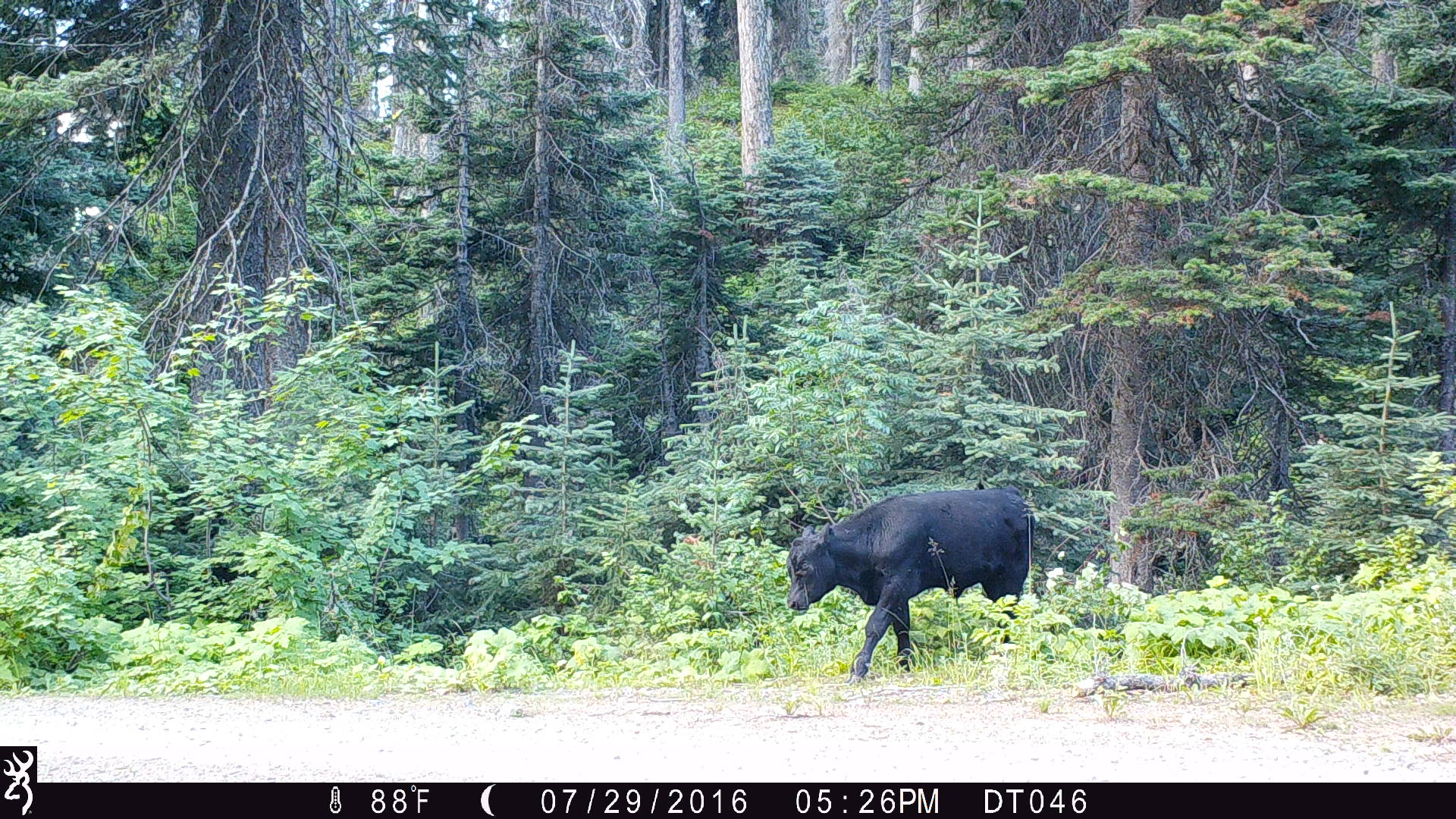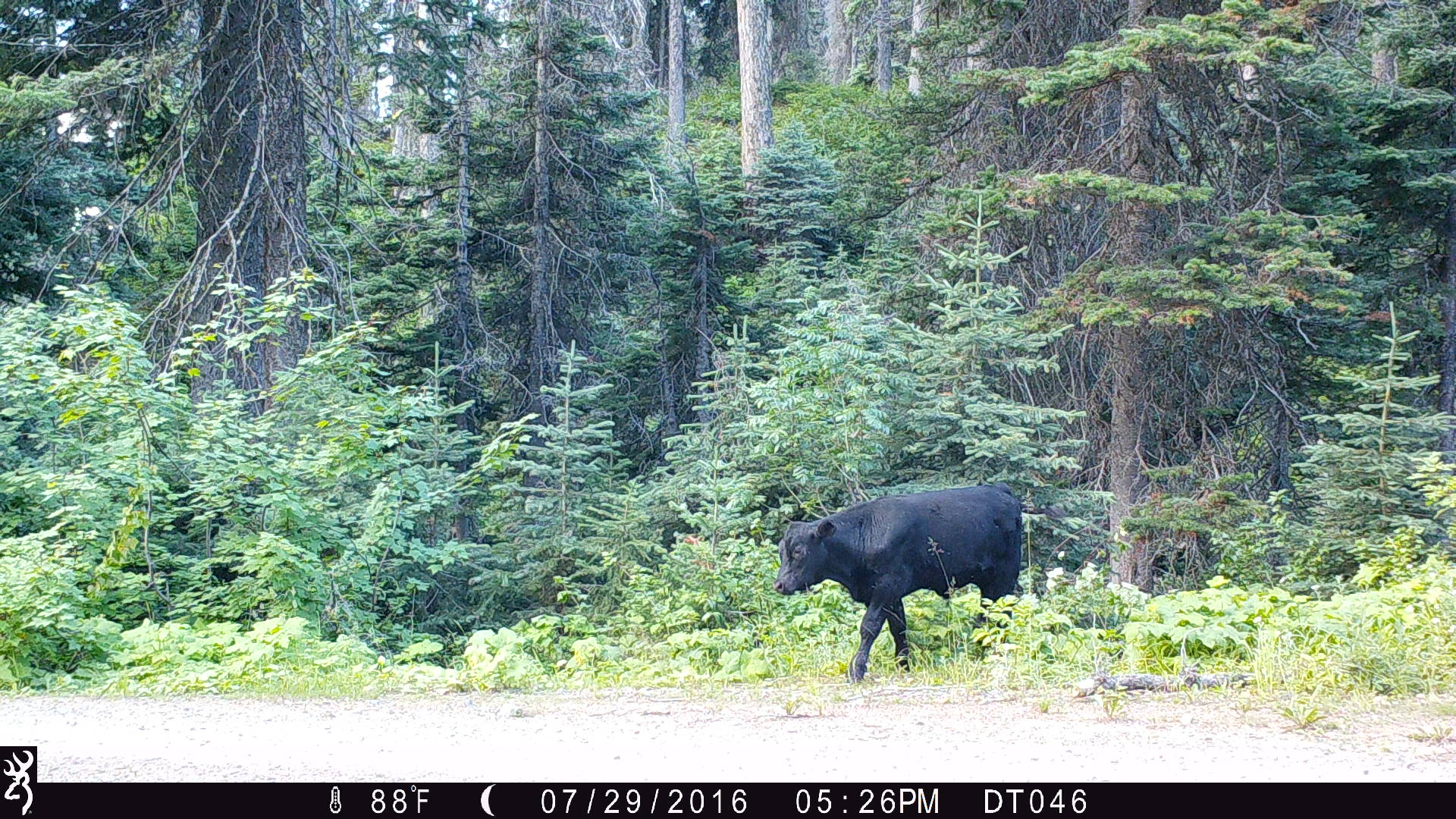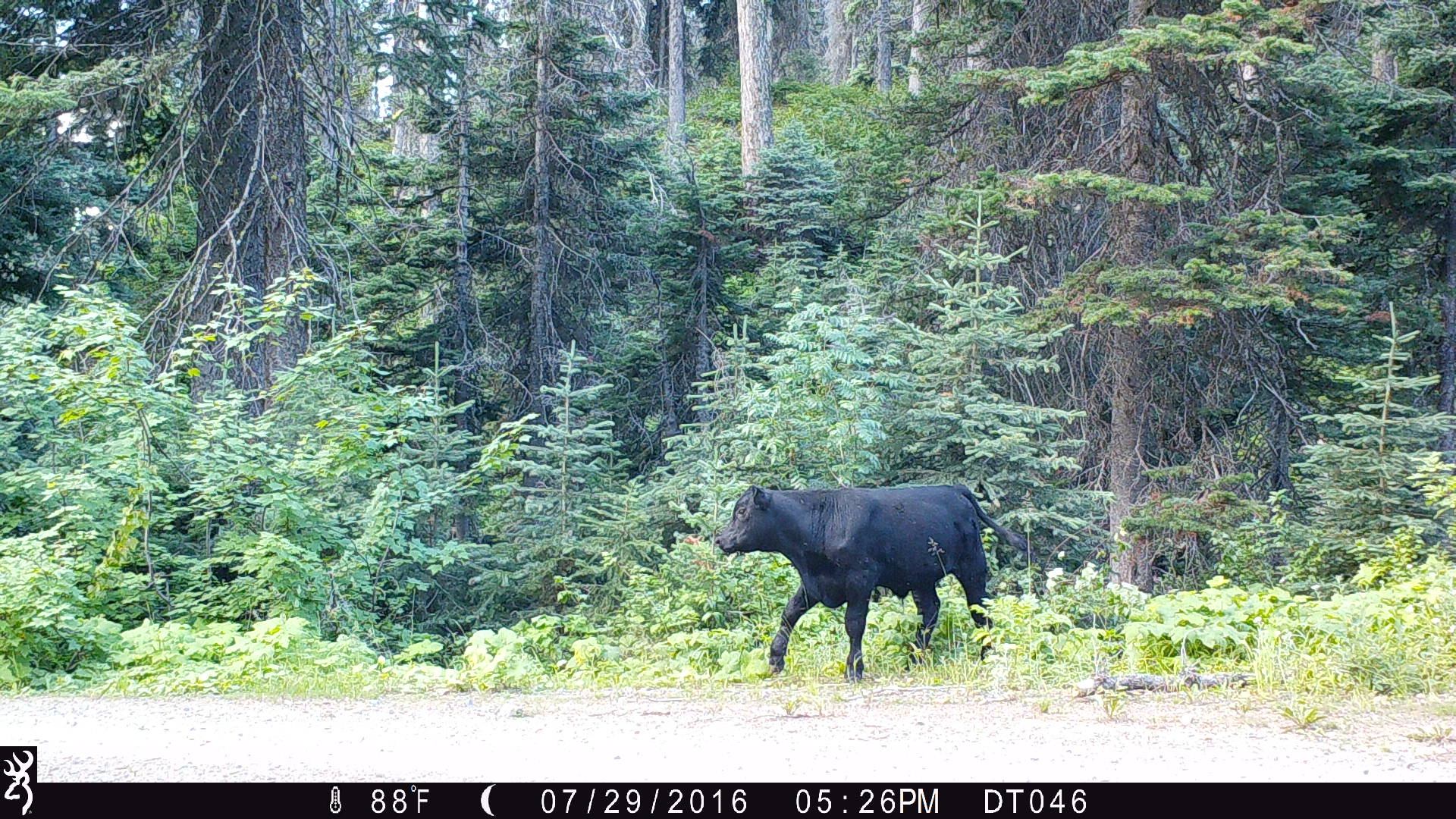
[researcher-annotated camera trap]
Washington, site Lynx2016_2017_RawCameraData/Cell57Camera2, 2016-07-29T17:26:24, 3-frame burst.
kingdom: Animalia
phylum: Chordata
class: Mammalia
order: Artiodactyla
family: Bovidae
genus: Bos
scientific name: Bos taurus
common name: domestic cattle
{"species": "domestic cattle (Bos taurus)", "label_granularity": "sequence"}